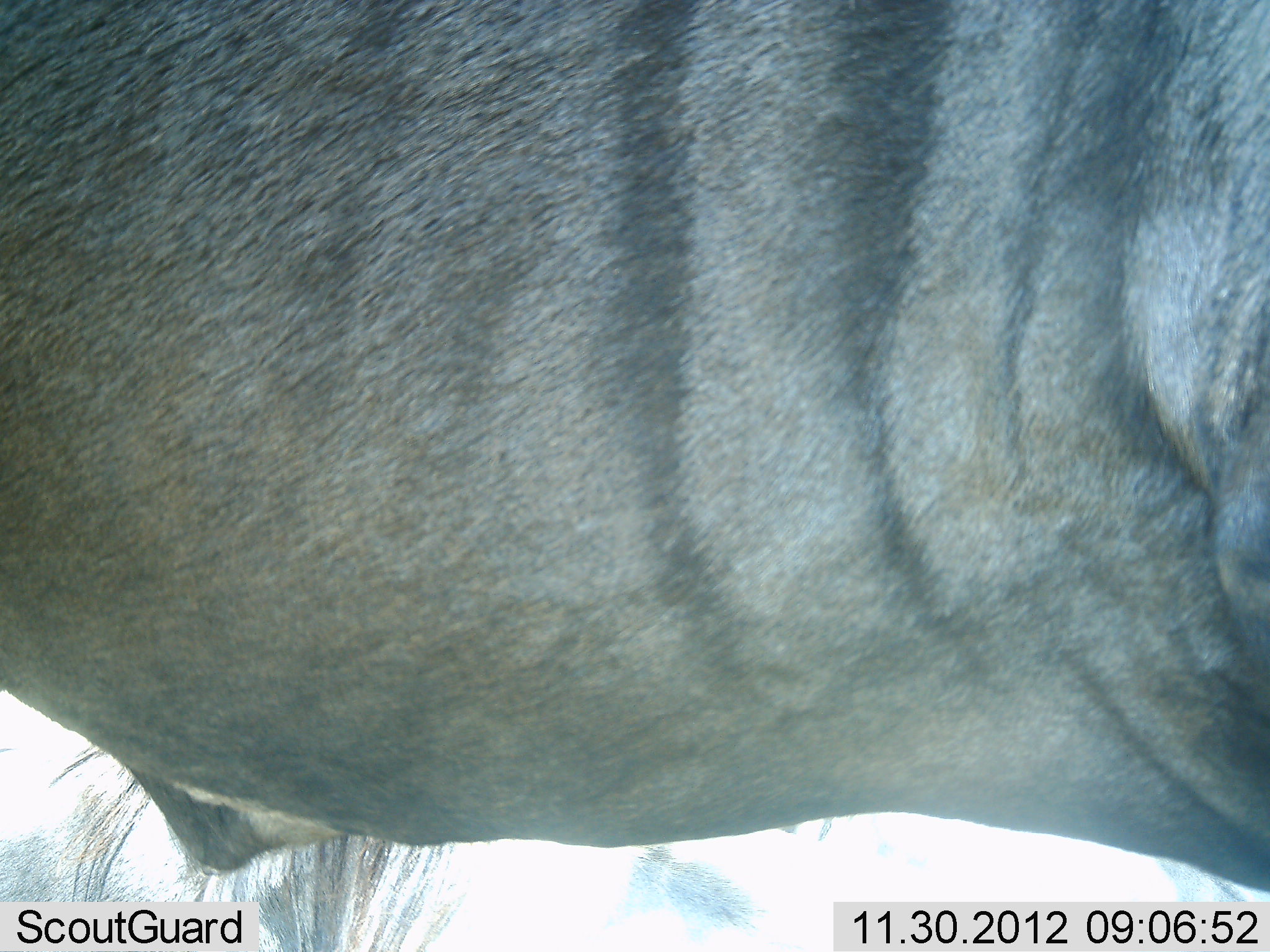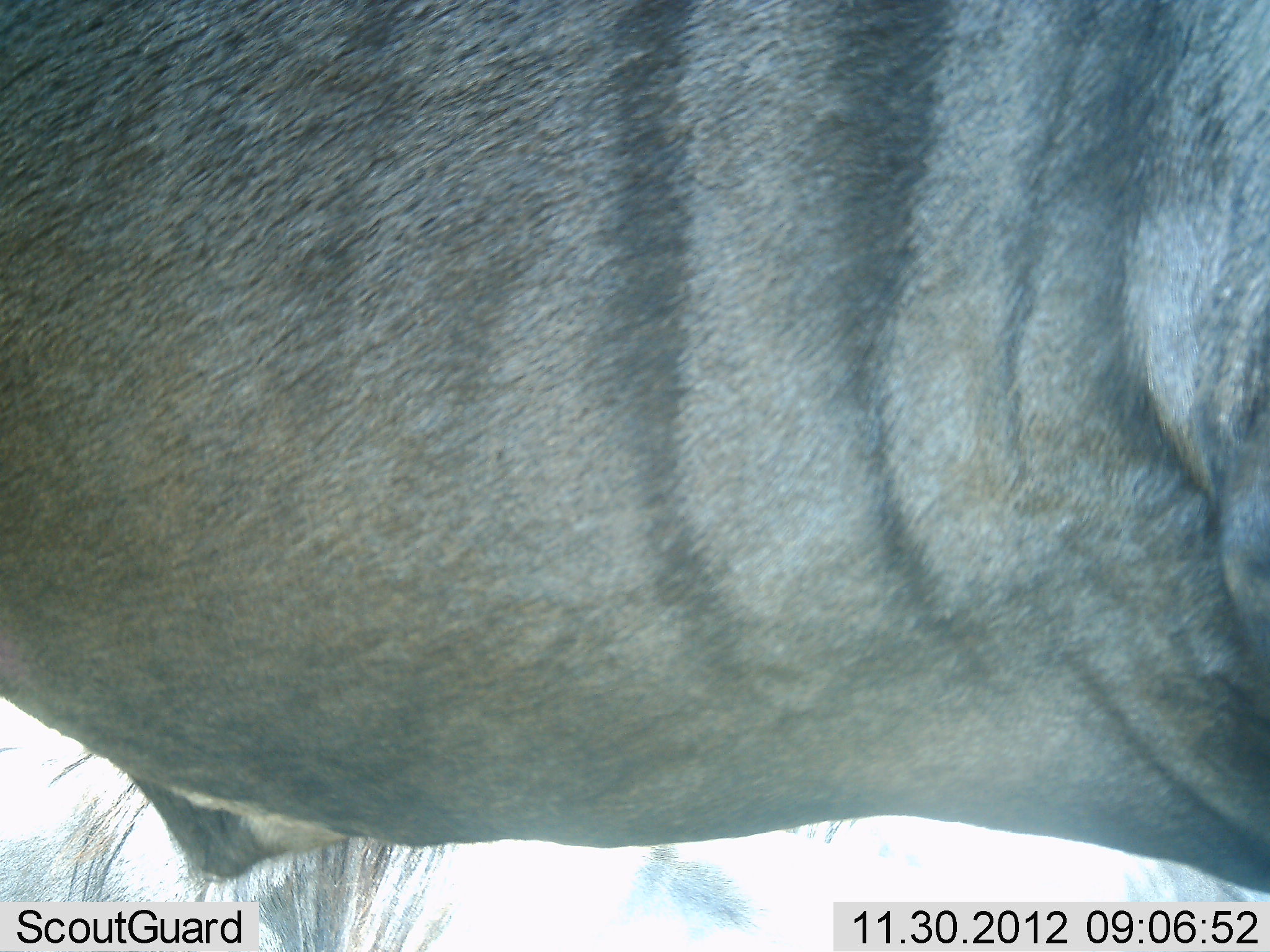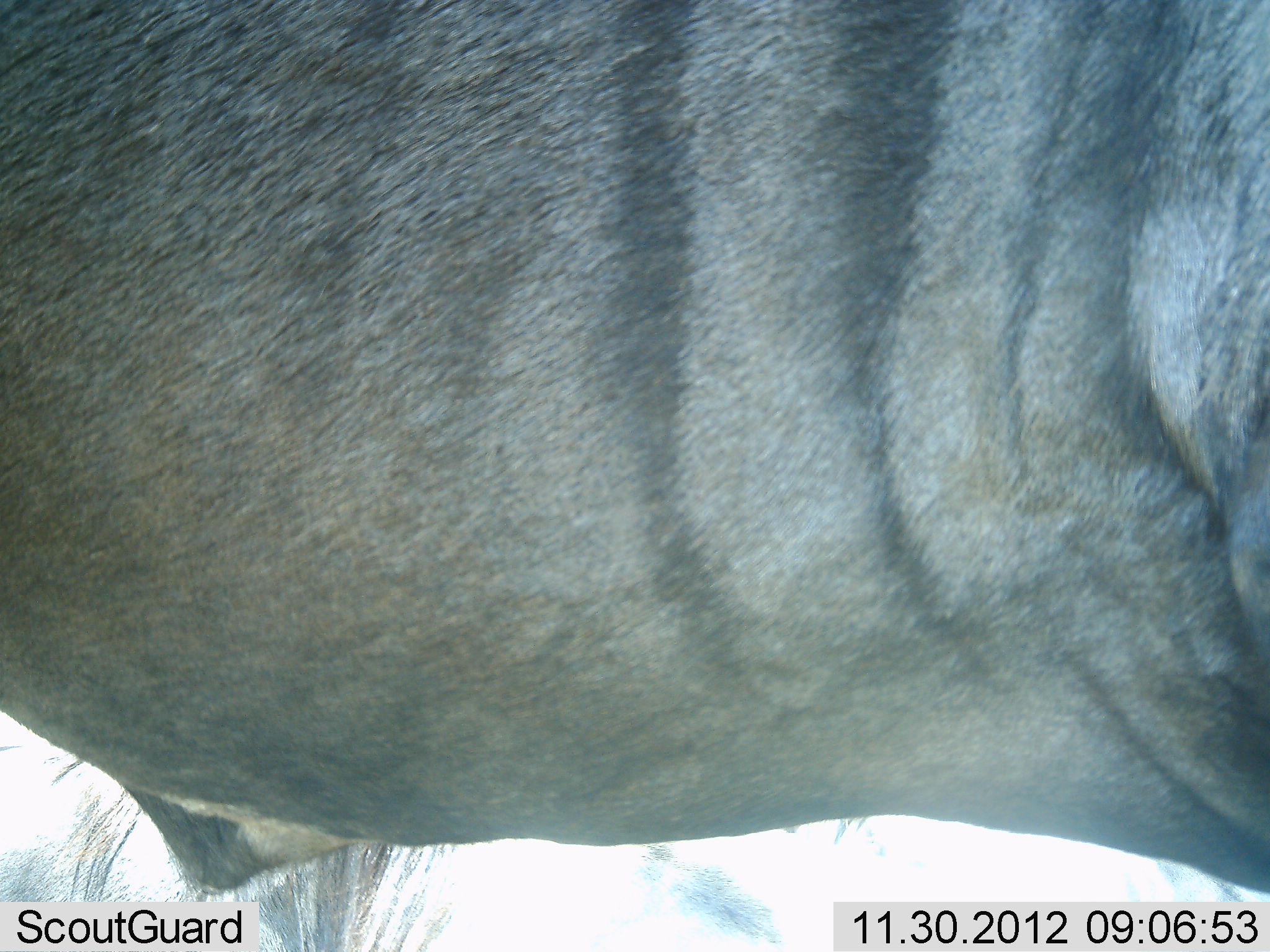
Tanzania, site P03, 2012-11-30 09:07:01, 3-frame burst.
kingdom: Animalia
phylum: Chordata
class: Mammalia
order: Artiodactyla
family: Bovidae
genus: Connochaetes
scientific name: Connochaetes taurinus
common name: blue wildebeest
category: wildebeest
Wildebeest (blue wildebeest) (Connochaetes taurinus), count 1. Behavior (volunteer vote fractions): standing 90%, resting 0%, moving 10%, interacting 0%. Young present (vote fraction): 0%. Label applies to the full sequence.